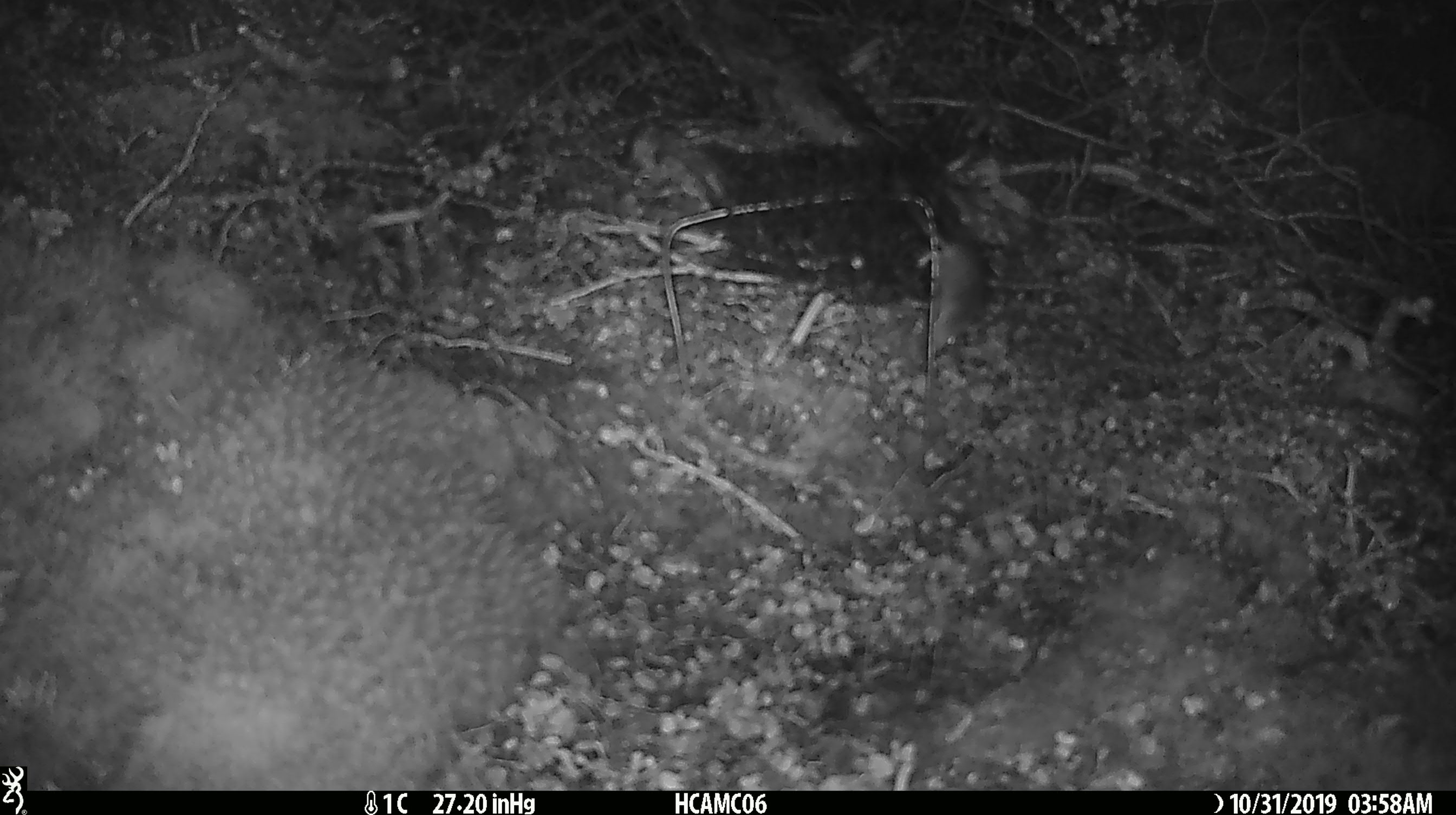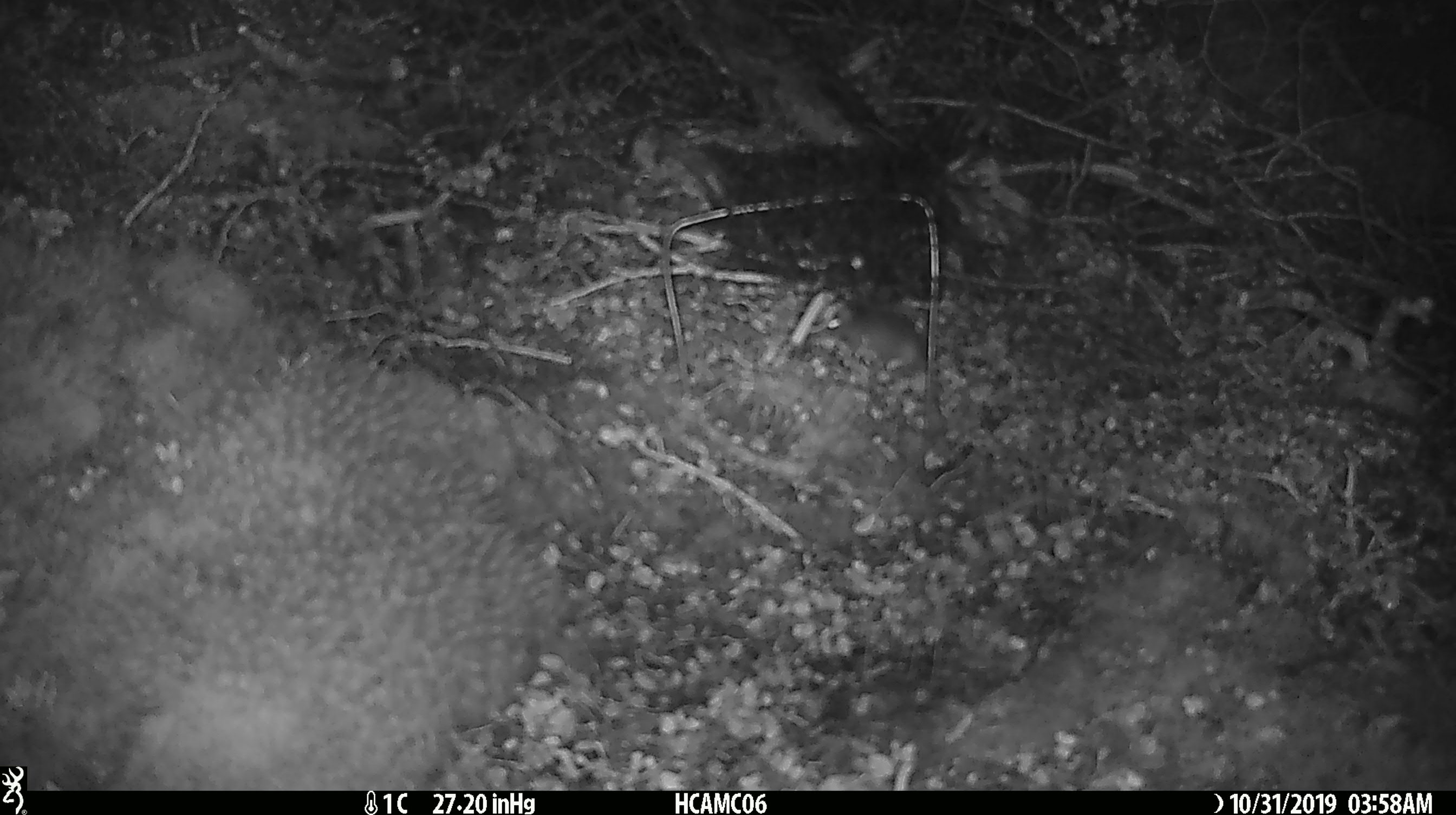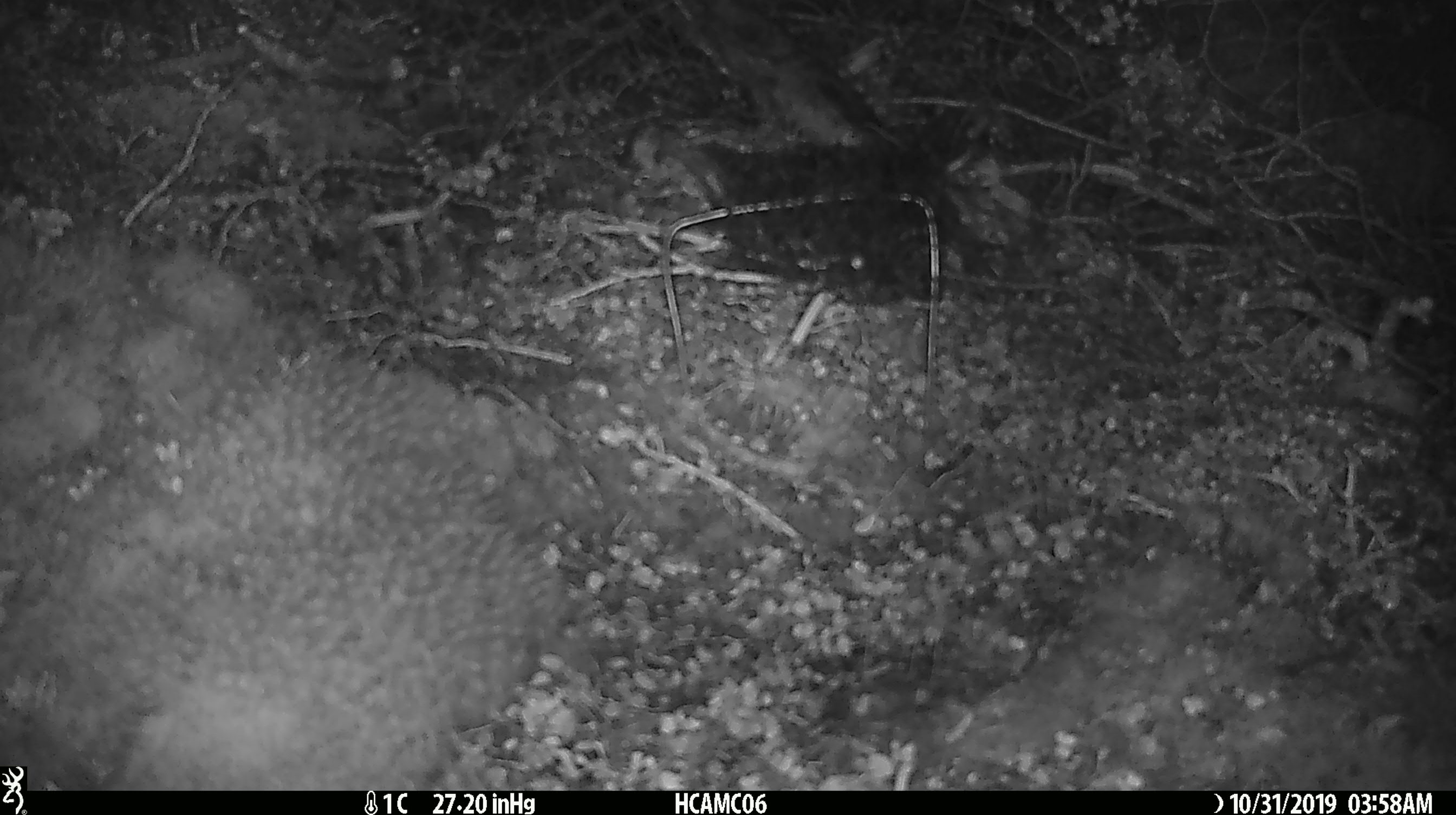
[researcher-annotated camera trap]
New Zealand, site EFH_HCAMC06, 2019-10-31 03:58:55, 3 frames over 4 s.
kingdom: Animalia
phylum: Chordata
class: Mammalia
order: Rodentia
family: Muridae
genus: Mus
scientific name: Mus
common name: mouse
Mouse (Mus).